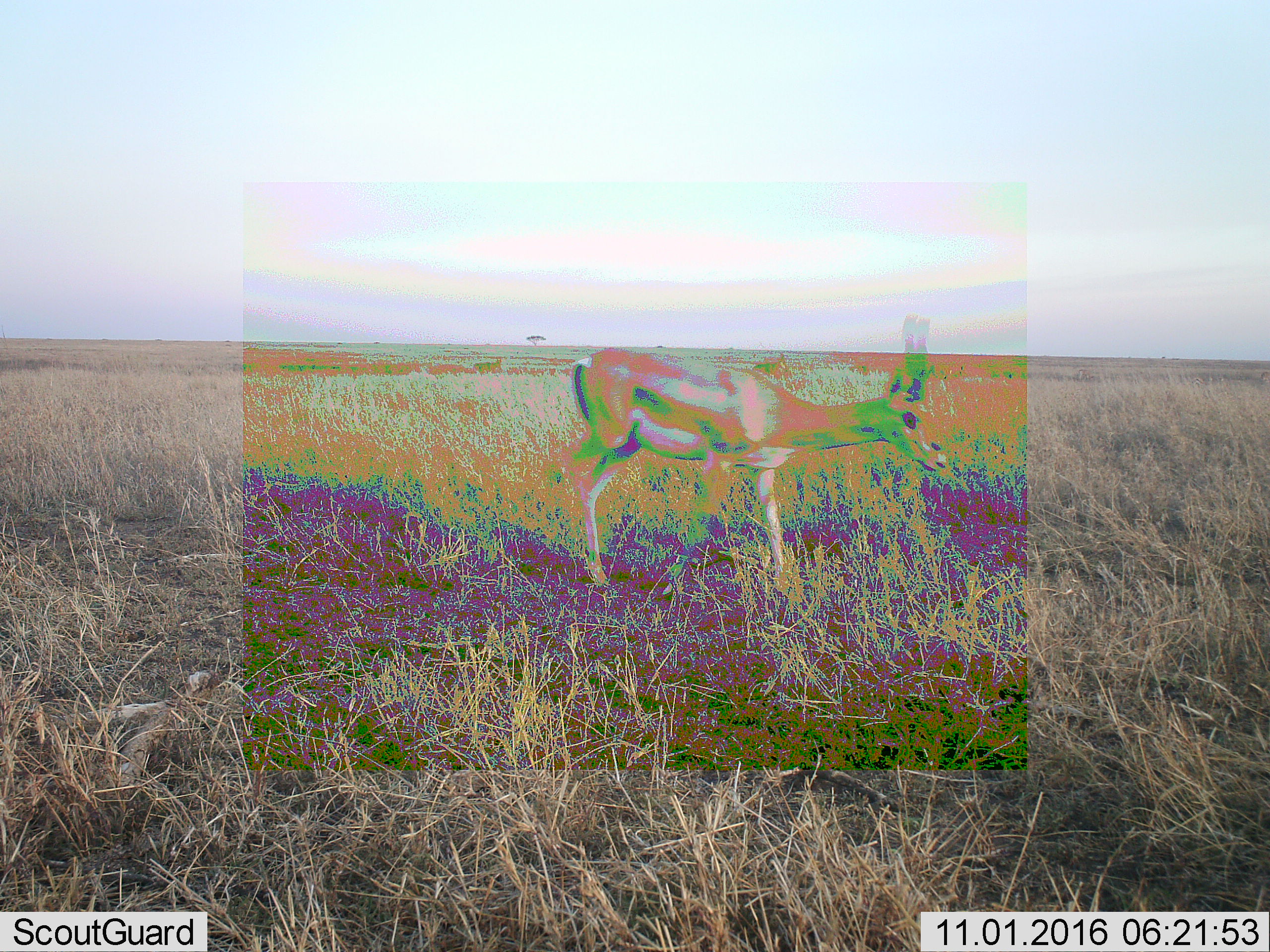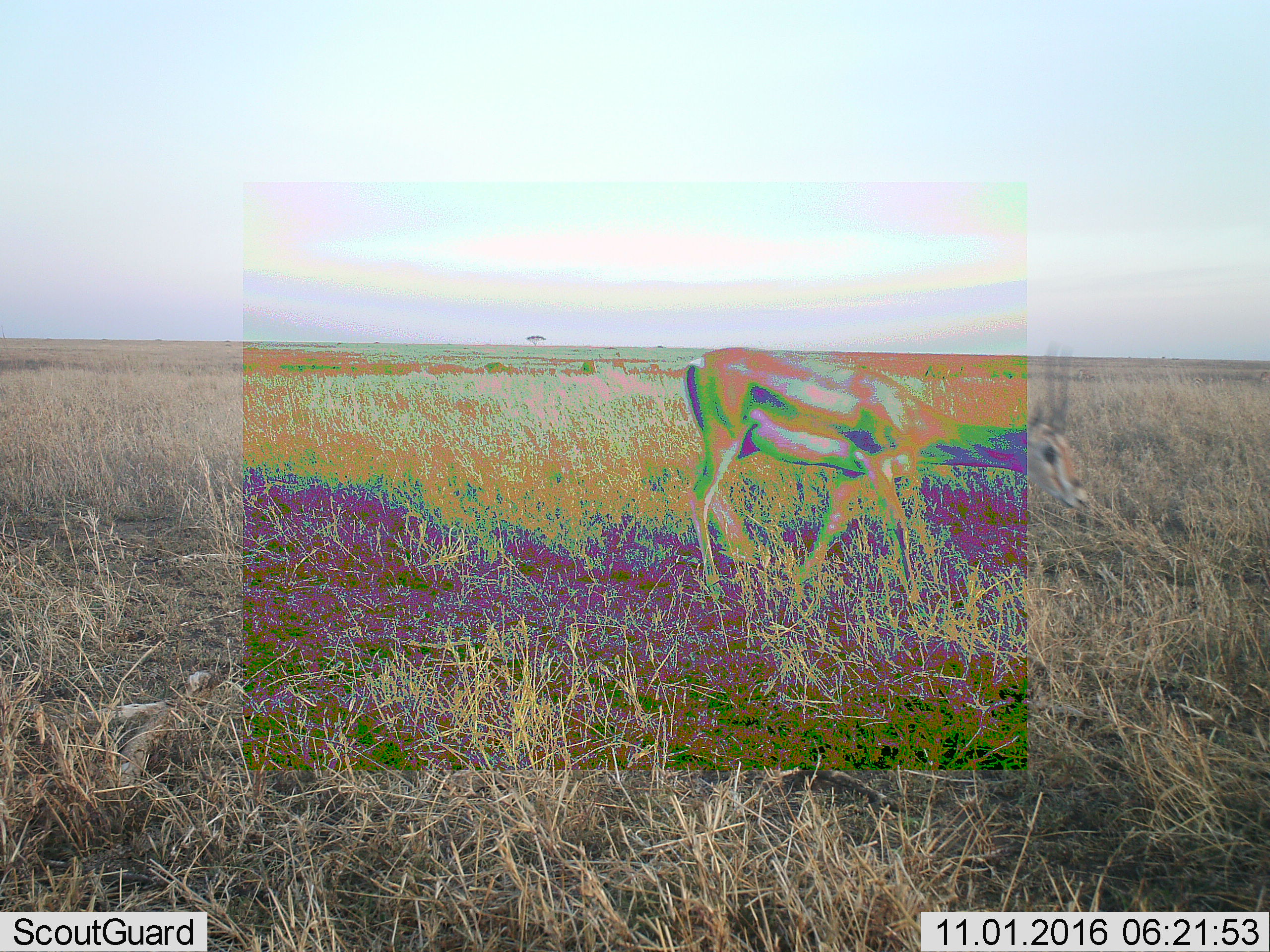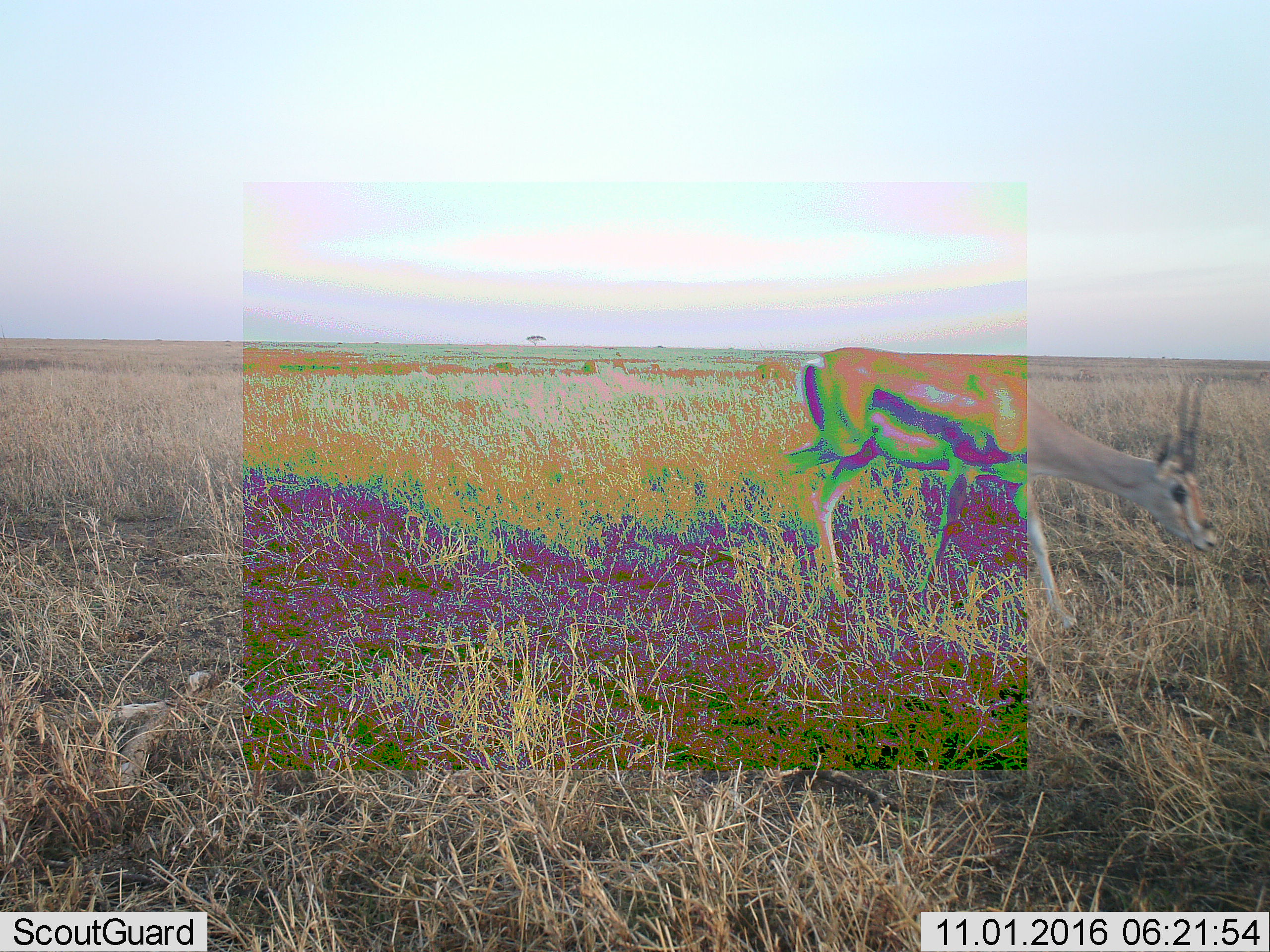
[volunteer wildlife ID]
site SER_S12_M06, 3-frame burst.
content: unidentified animal